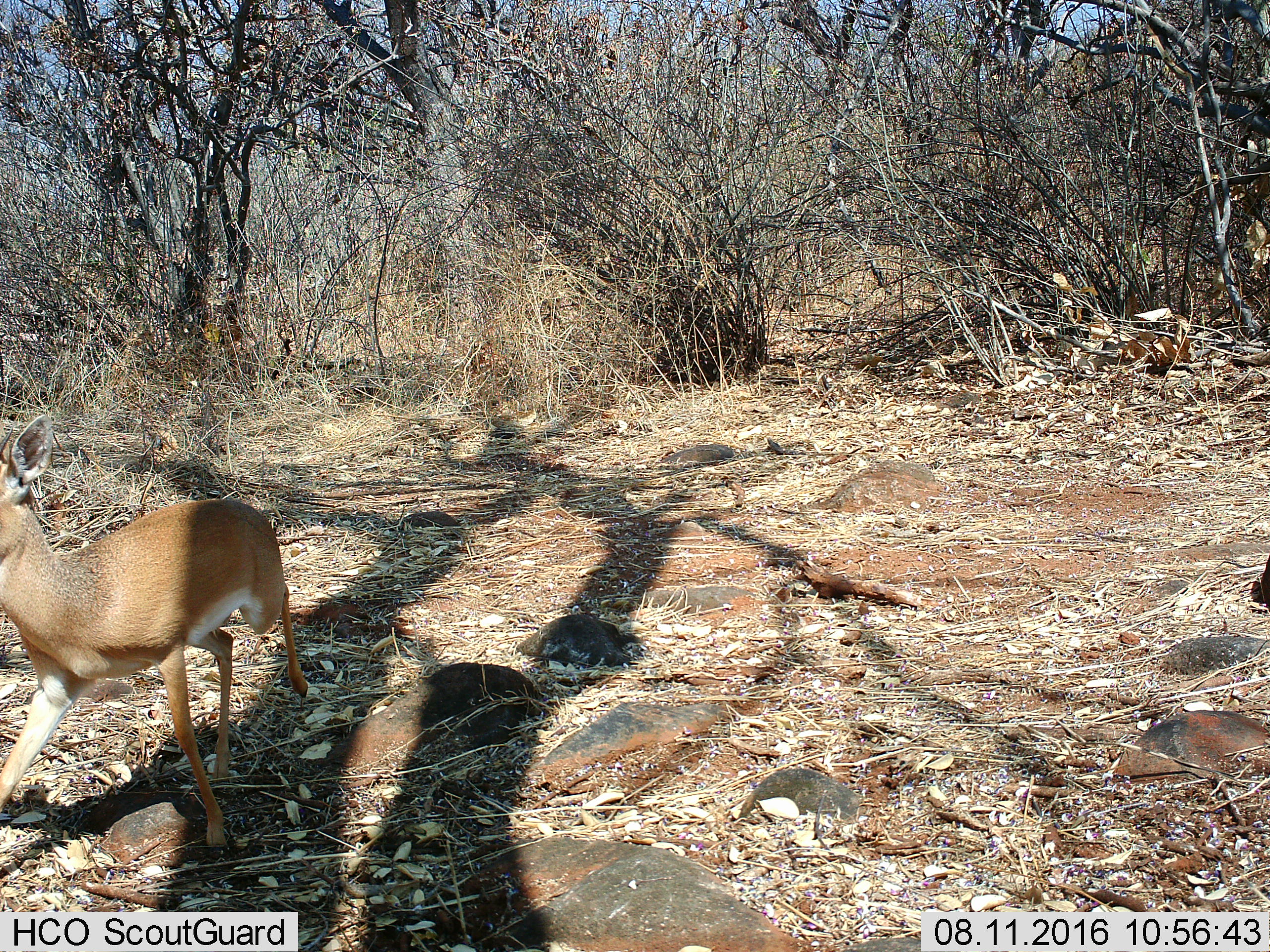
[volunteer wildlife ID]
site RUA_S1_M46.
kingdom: Animalia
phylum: Chordata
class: Mammalia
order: Artiodactyla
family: Bovidae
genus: Madoqua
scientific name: Madoqua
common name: dik-dik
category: dikdik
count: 1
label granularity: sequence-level